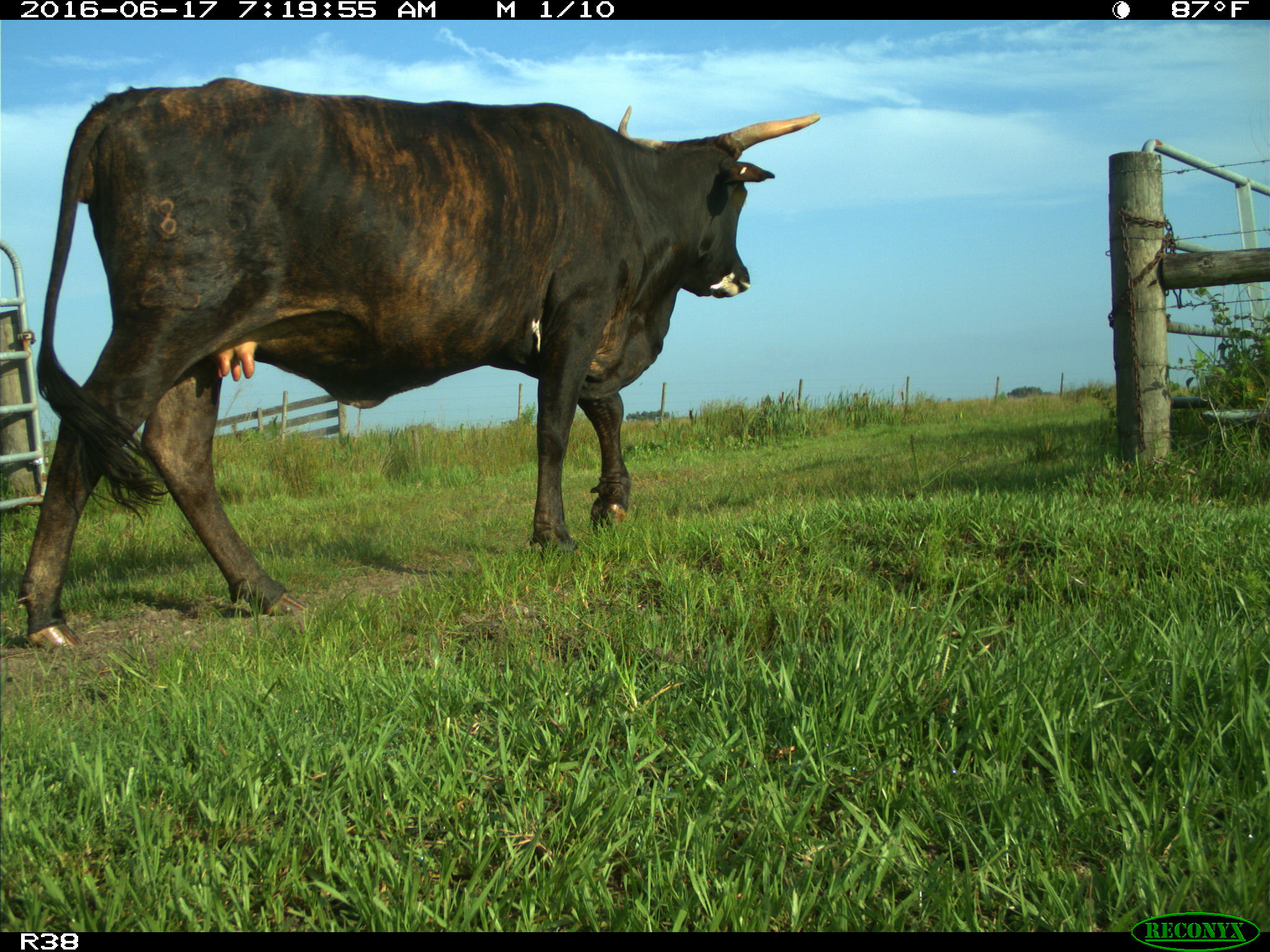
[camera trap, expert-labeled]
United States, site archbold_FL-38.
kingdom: Animalia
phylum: Chordata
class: Mammalia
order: Artiodactyla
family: Bovidae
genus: Bos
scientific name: Bos taurus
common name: domestic cow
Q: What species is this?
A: Bos taurus (domestic cow).